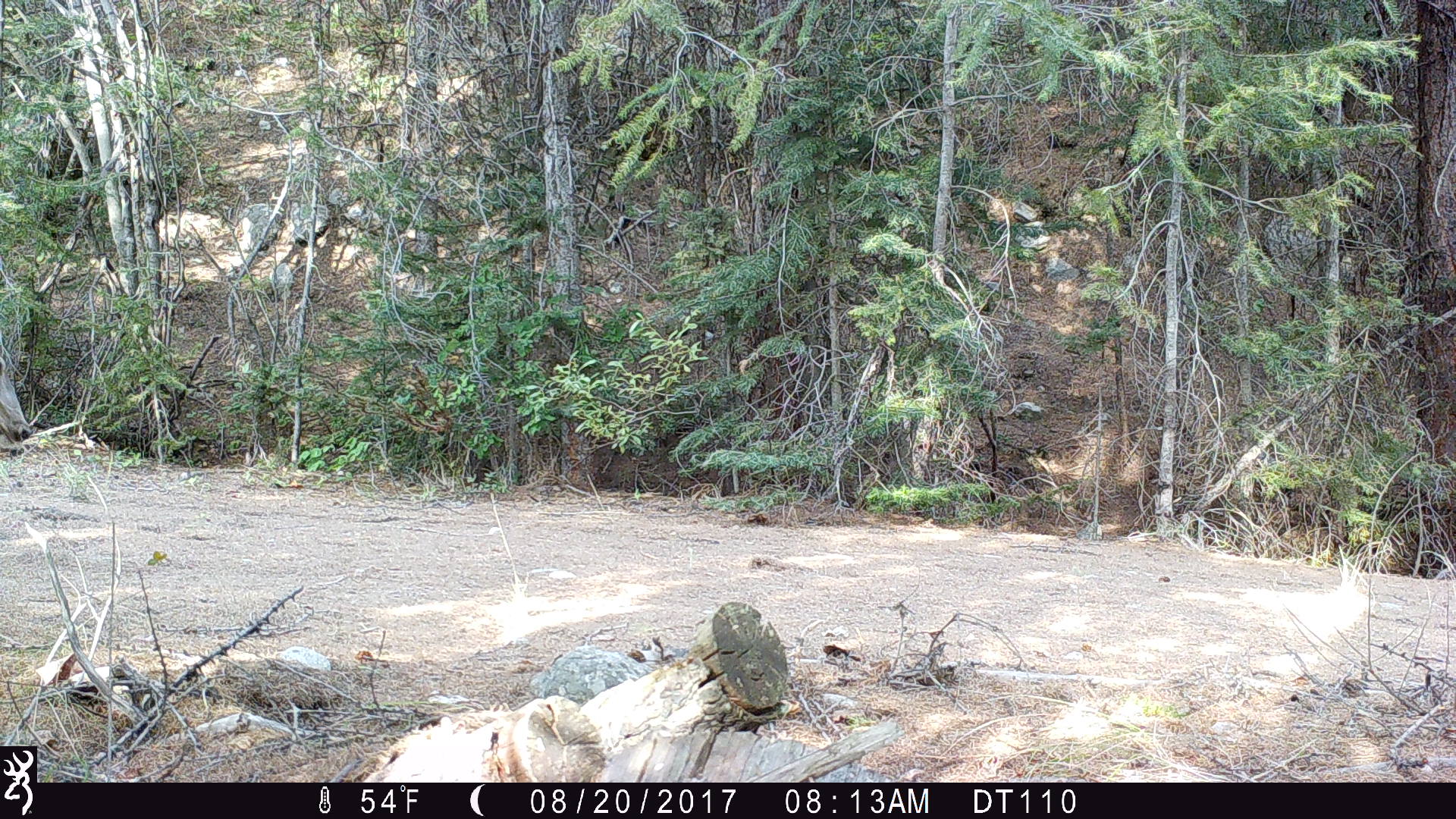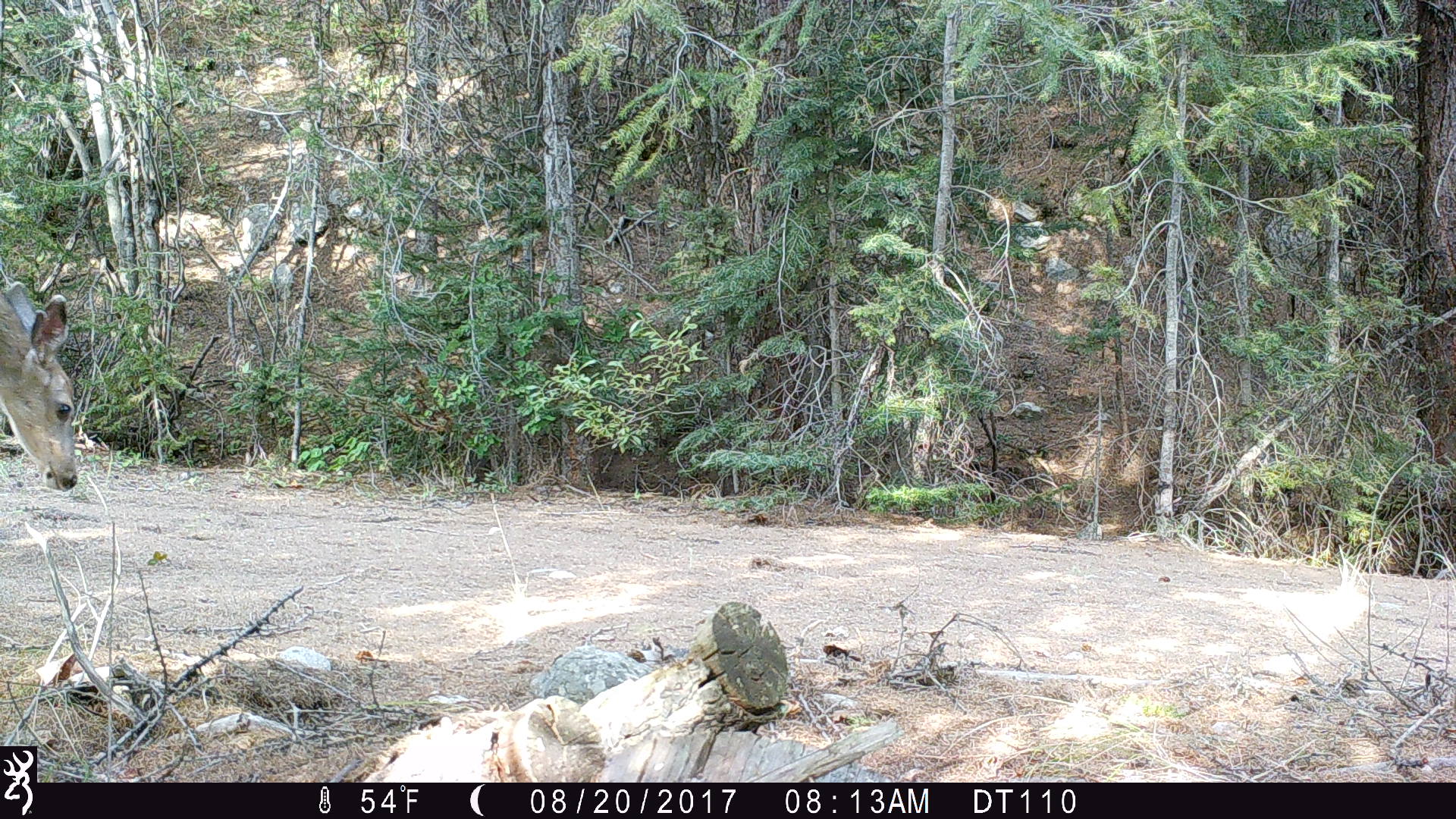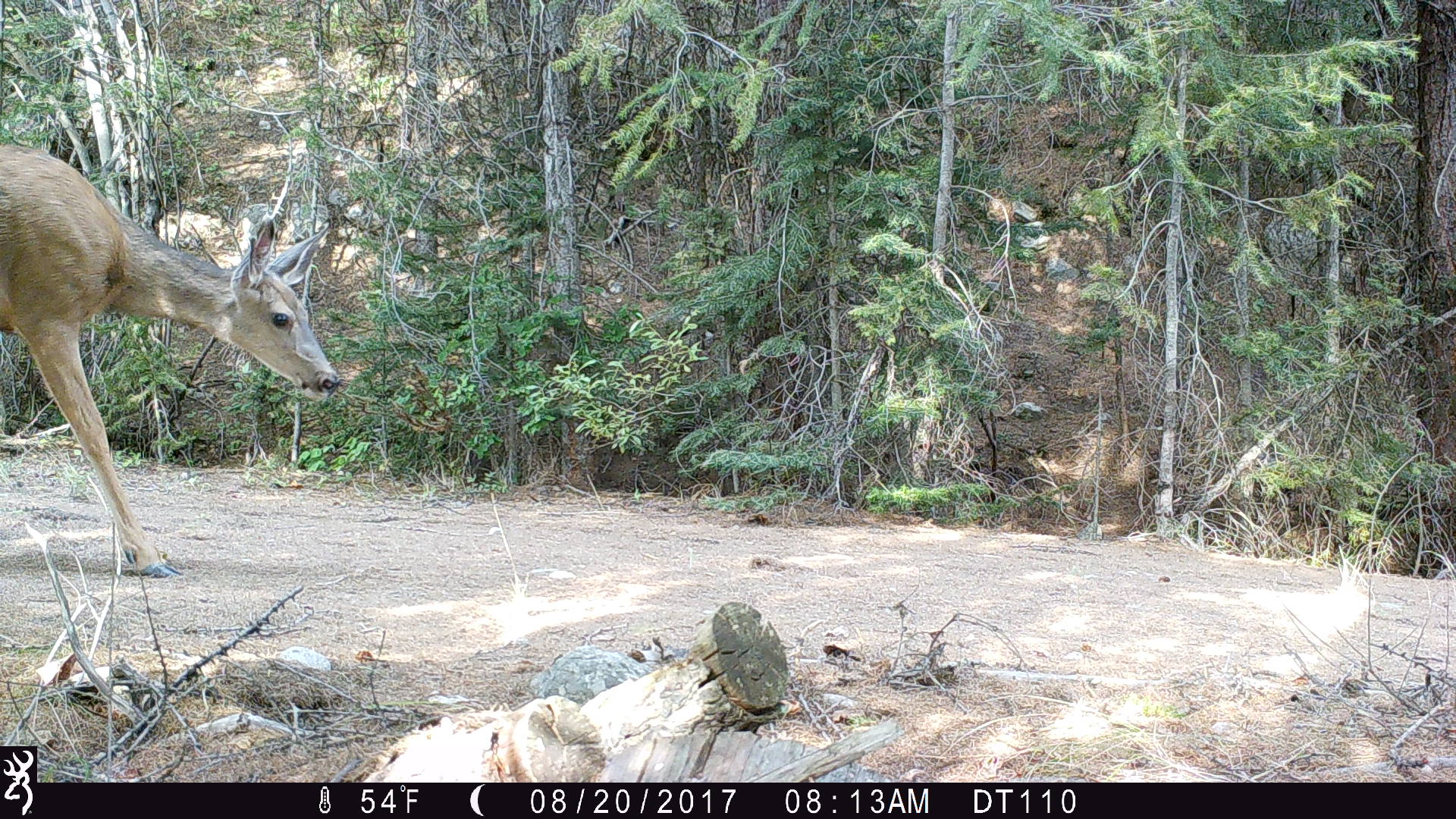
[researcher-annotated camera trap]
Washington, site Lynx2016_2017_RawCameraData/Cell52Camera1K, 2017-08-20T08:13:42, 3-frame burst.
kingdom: Animalia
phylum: Chordata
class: Mammalia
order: Artiodactyla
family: Cervidae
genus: Odocoileus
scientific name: Odocoileus hemionus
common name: mule deer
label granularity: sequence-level